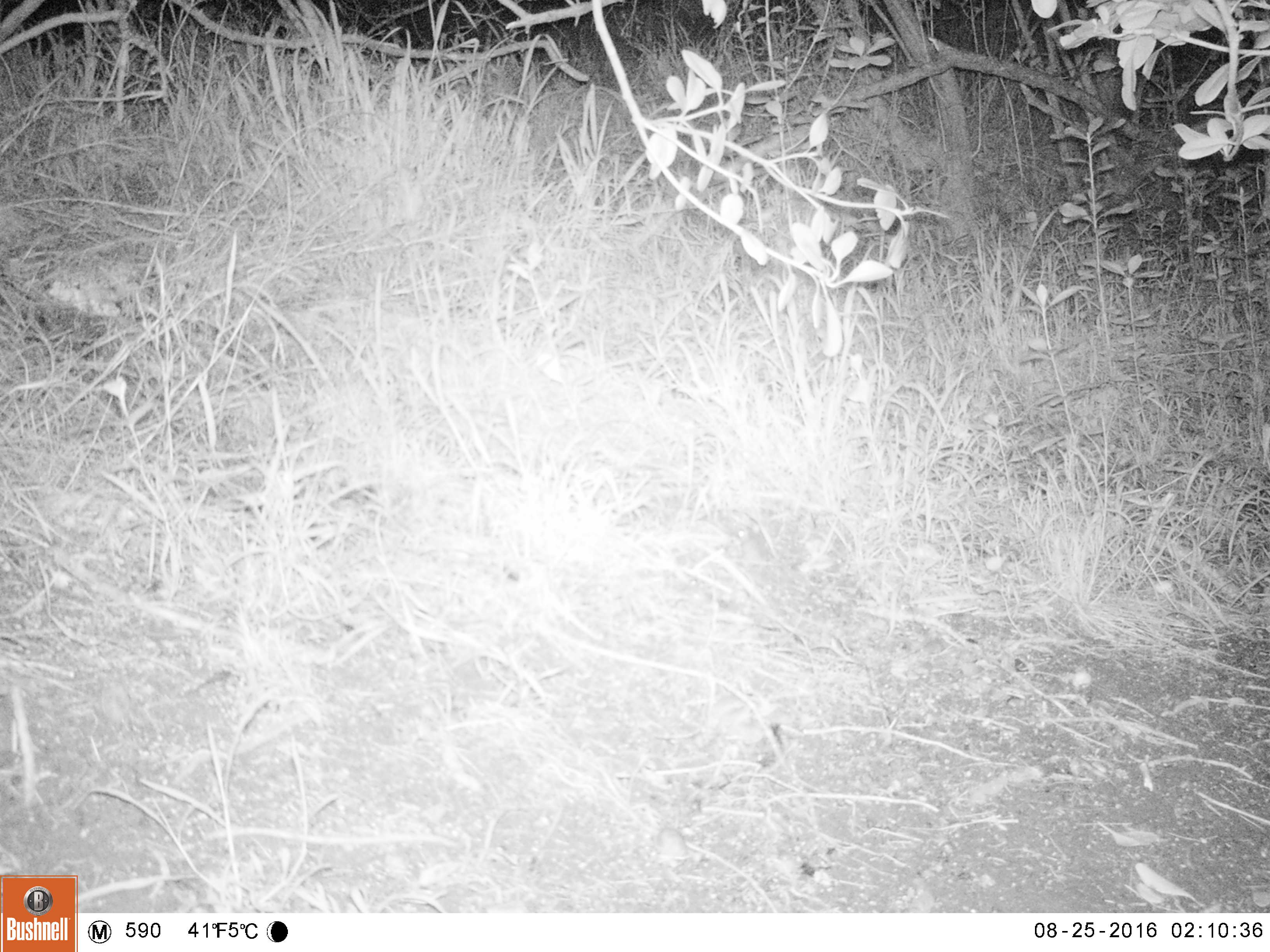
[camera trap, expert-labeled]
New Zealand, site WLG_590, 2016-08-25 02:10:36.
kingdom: Animalia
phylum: Chordata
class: Mammalia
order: Rodentia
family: Muridae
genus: Mus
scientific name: Mus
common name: mouse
Mouse (Mus).